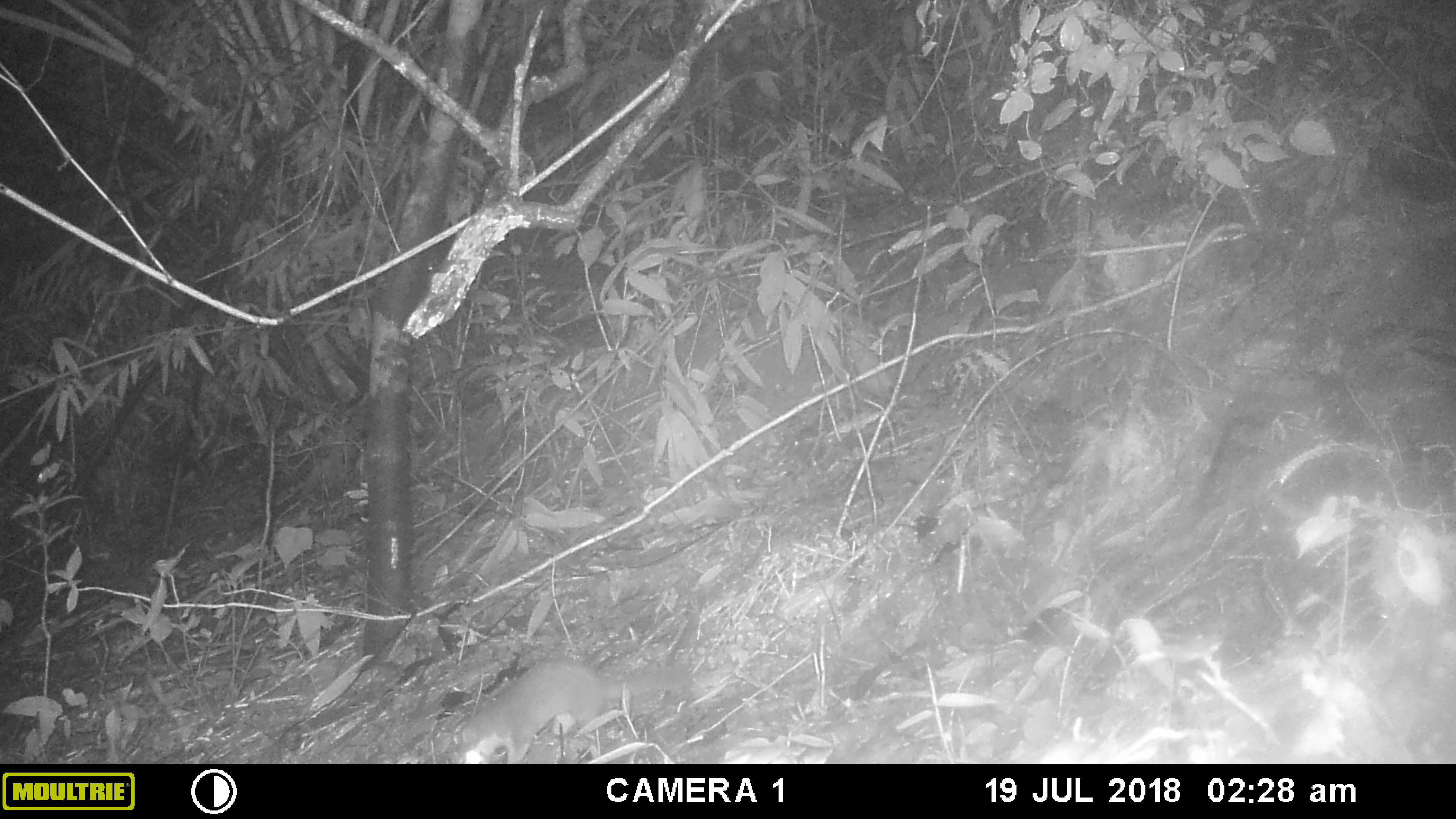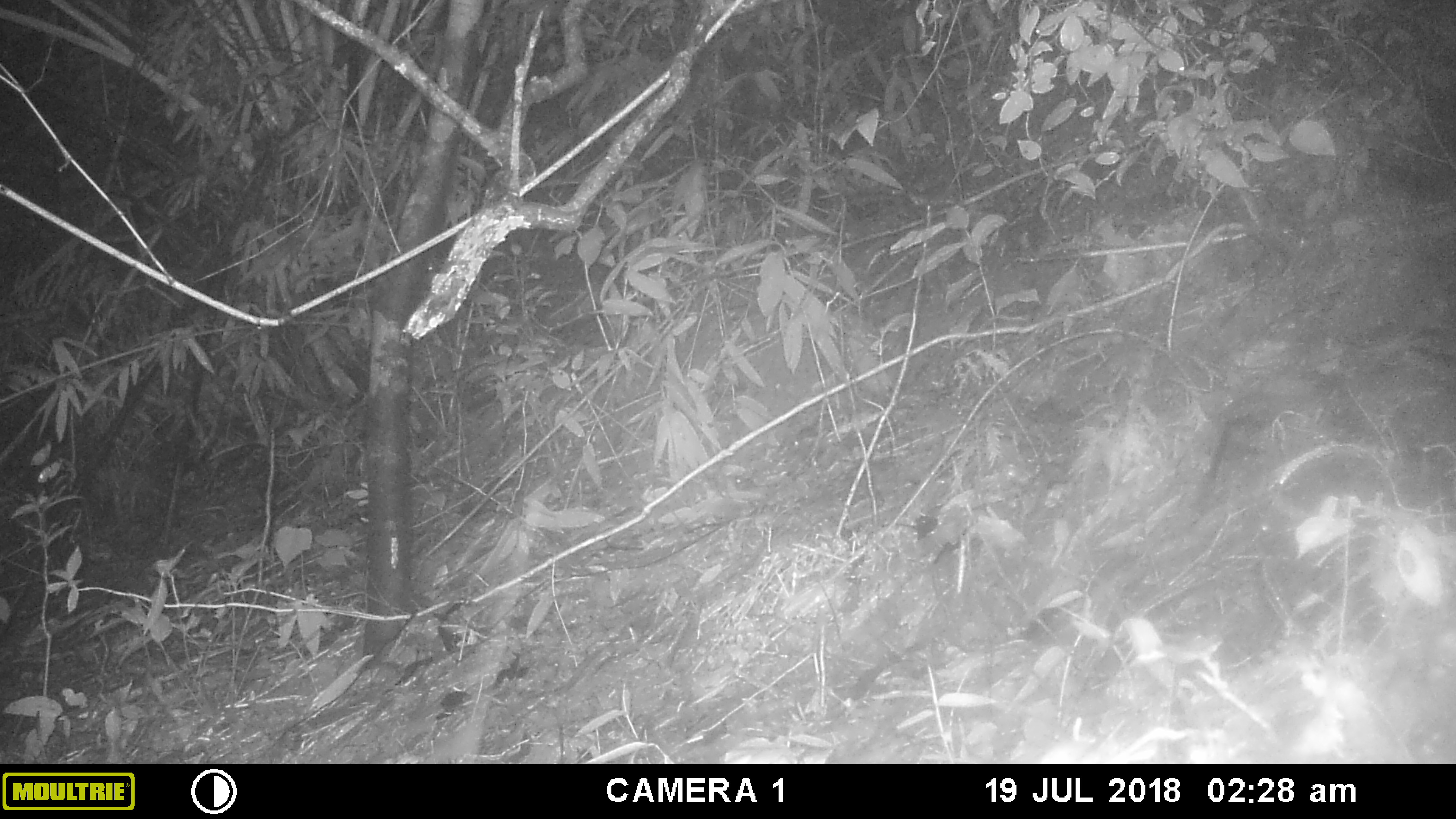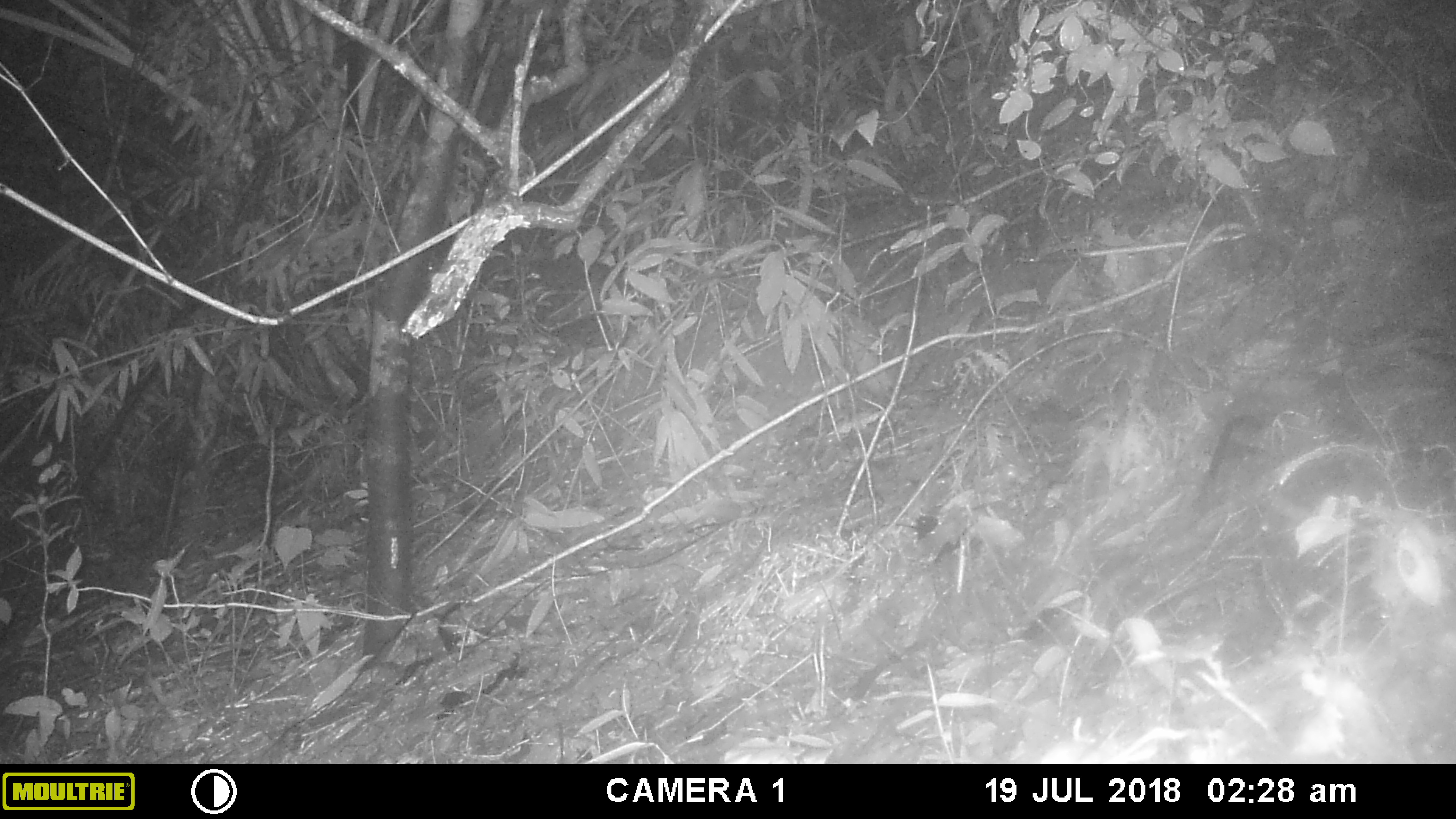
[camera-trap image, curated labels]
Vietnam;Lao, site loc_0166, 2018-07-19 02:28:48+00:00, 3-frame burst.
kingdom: Animalia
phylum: Chordata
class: Mammalia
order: Carnivora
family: Mustelidae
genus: Melogale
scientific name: Melogale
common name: ferret badger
Ferret badger (Melogale). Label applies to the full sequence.